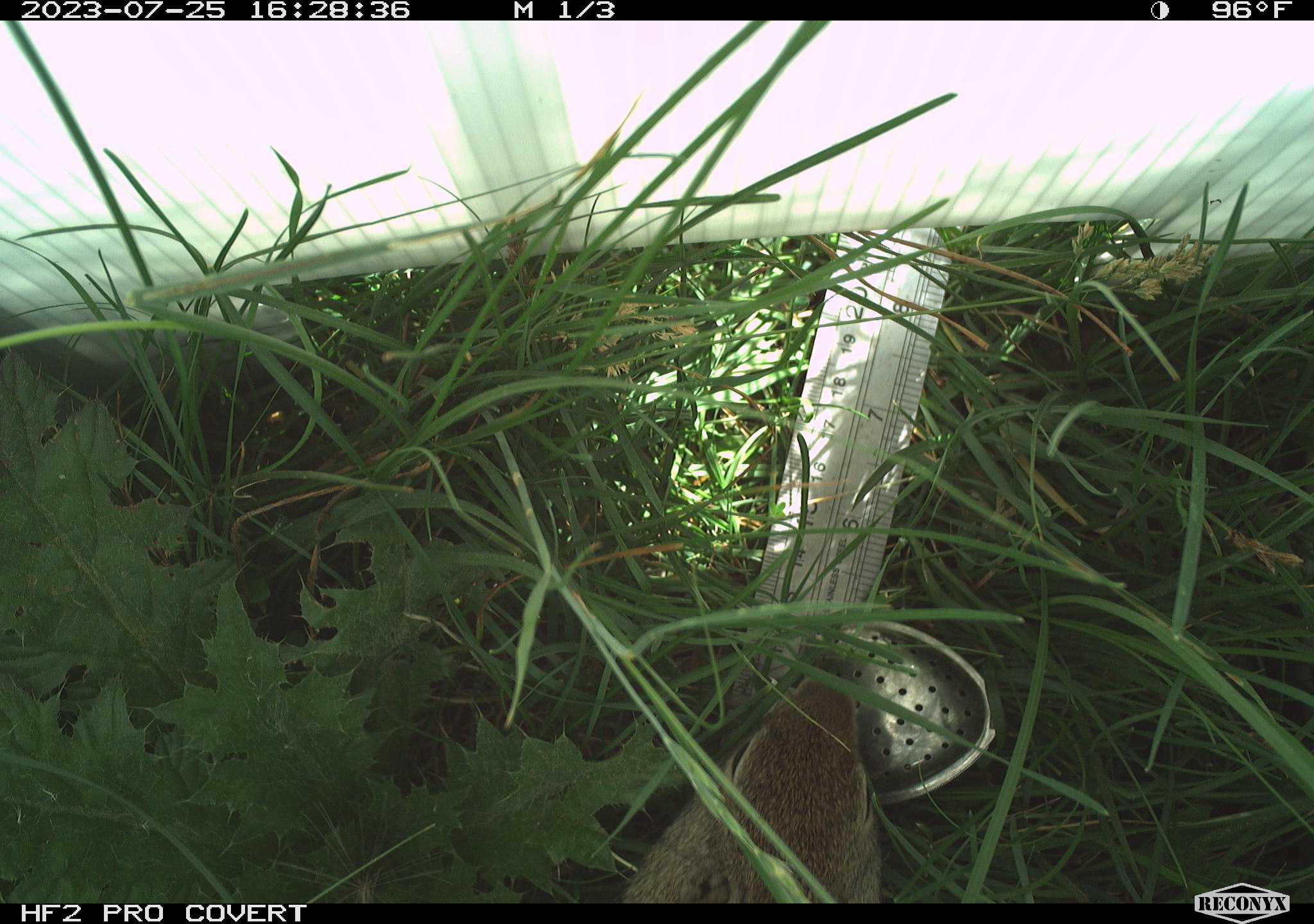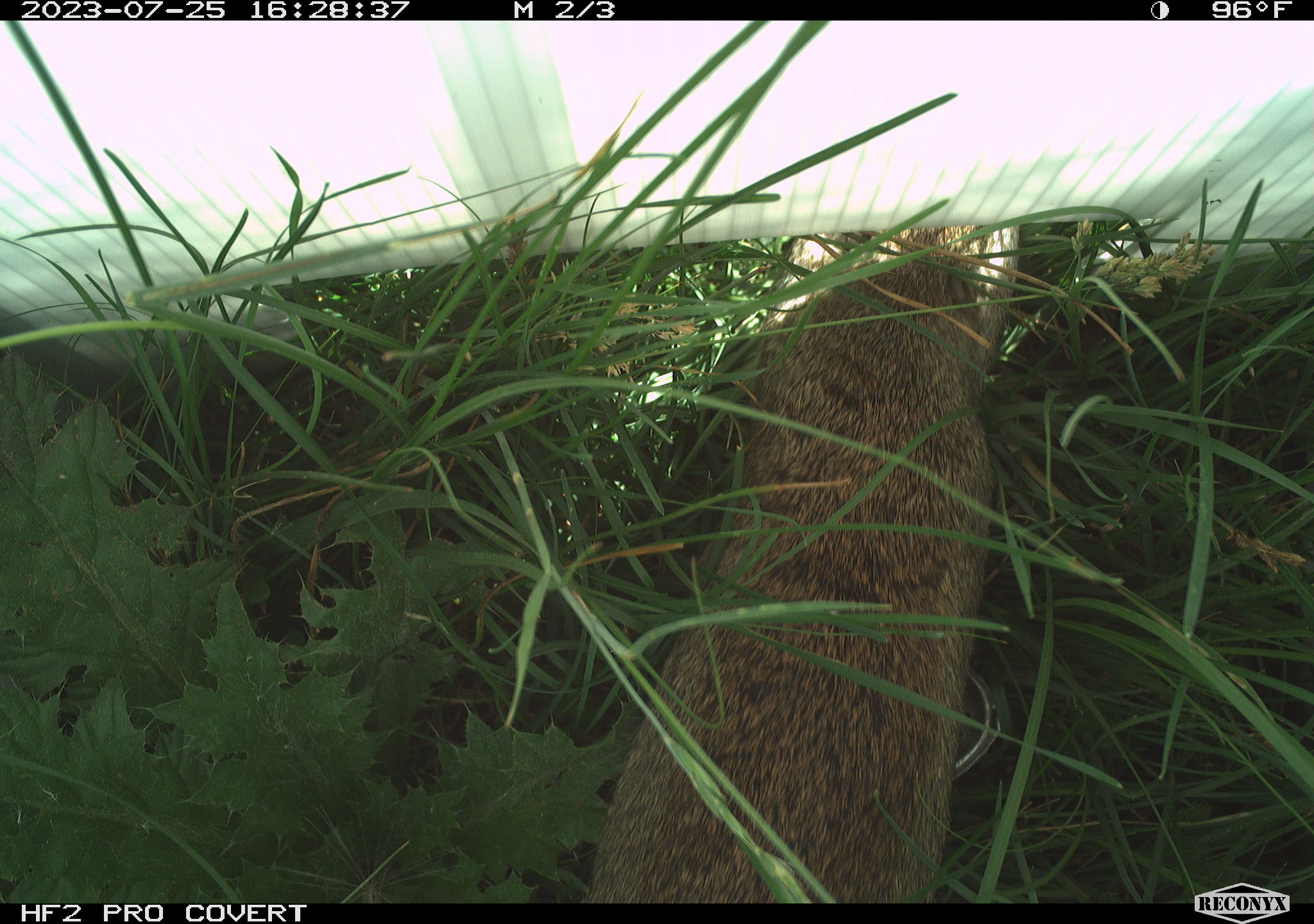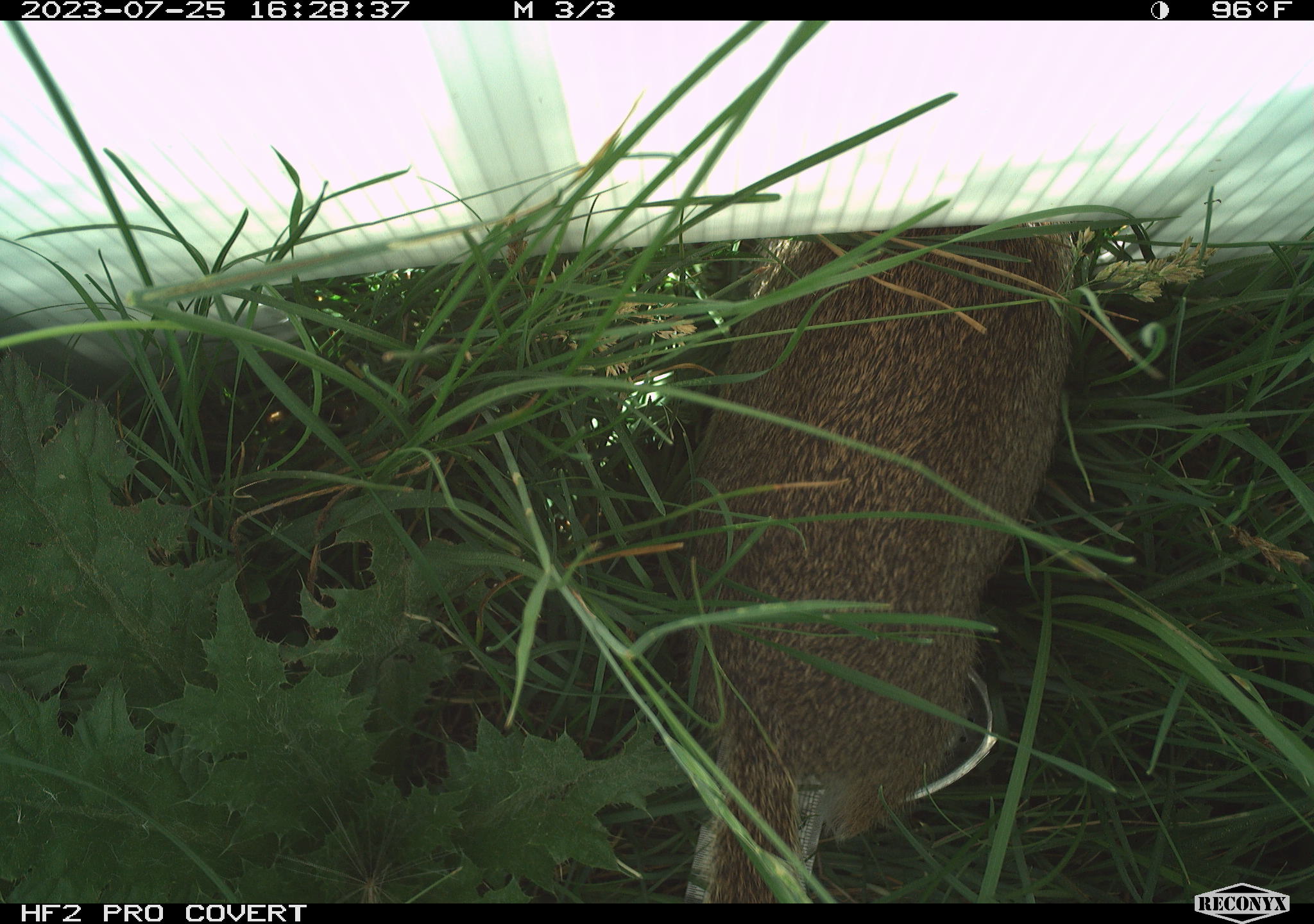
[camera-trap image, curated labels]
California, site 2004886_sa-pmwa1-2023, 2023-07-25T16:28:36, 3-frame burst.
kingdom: Animalia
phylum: Chordata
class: Mammalia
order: Rodentia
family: Sciuridae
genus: Urocitellus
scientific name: Urocitellus beldingi beldingi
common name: belding's ground squirrel